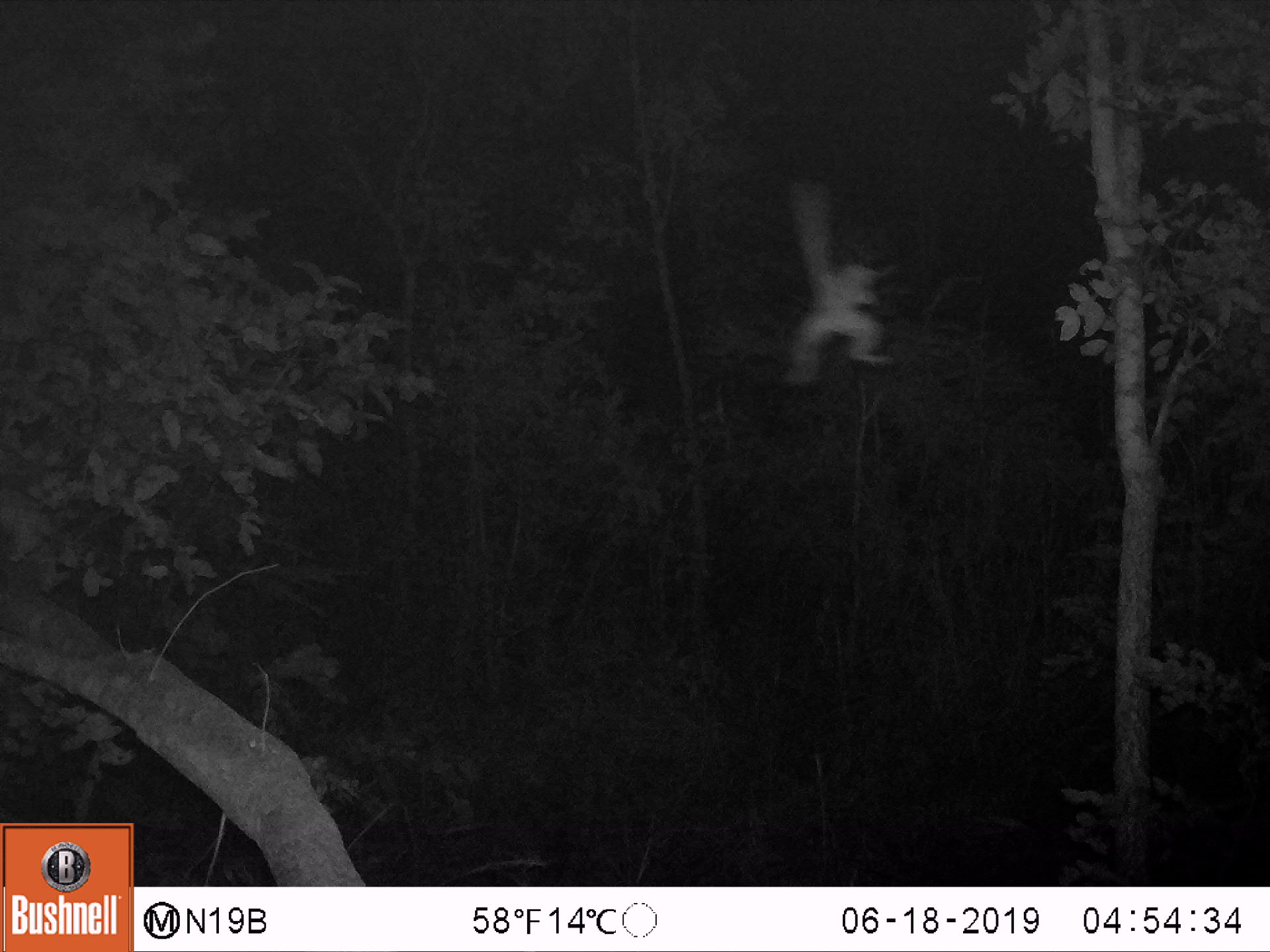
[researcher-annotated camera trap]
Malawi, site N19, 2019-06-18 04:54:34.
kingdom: Animalia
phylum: Chordata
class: Mammalia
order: Primates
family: Galagidae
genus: Galago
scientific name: Galago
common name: lesser bushbabies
Galago (lesser bushbabies), count 1.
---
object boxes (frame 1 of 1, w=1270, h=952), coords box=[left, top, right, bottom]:
galago: box=[771, 173, 890, 385]